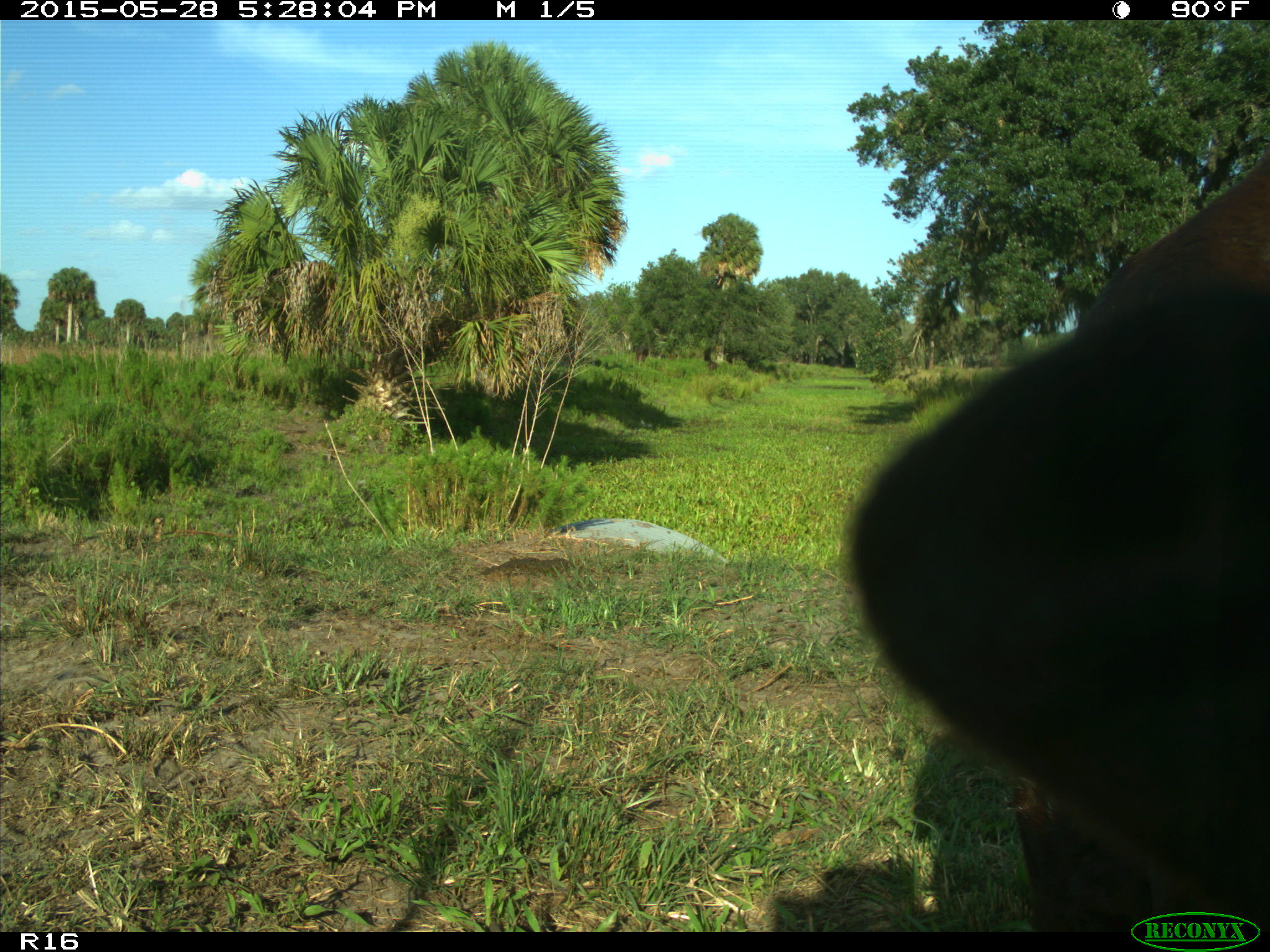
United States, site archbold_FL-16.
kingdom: Animalia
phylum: Chordata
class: Mammalia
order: Artiodactyla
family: Bovidae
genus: Bos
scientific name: Bos taurus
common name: domestic cow